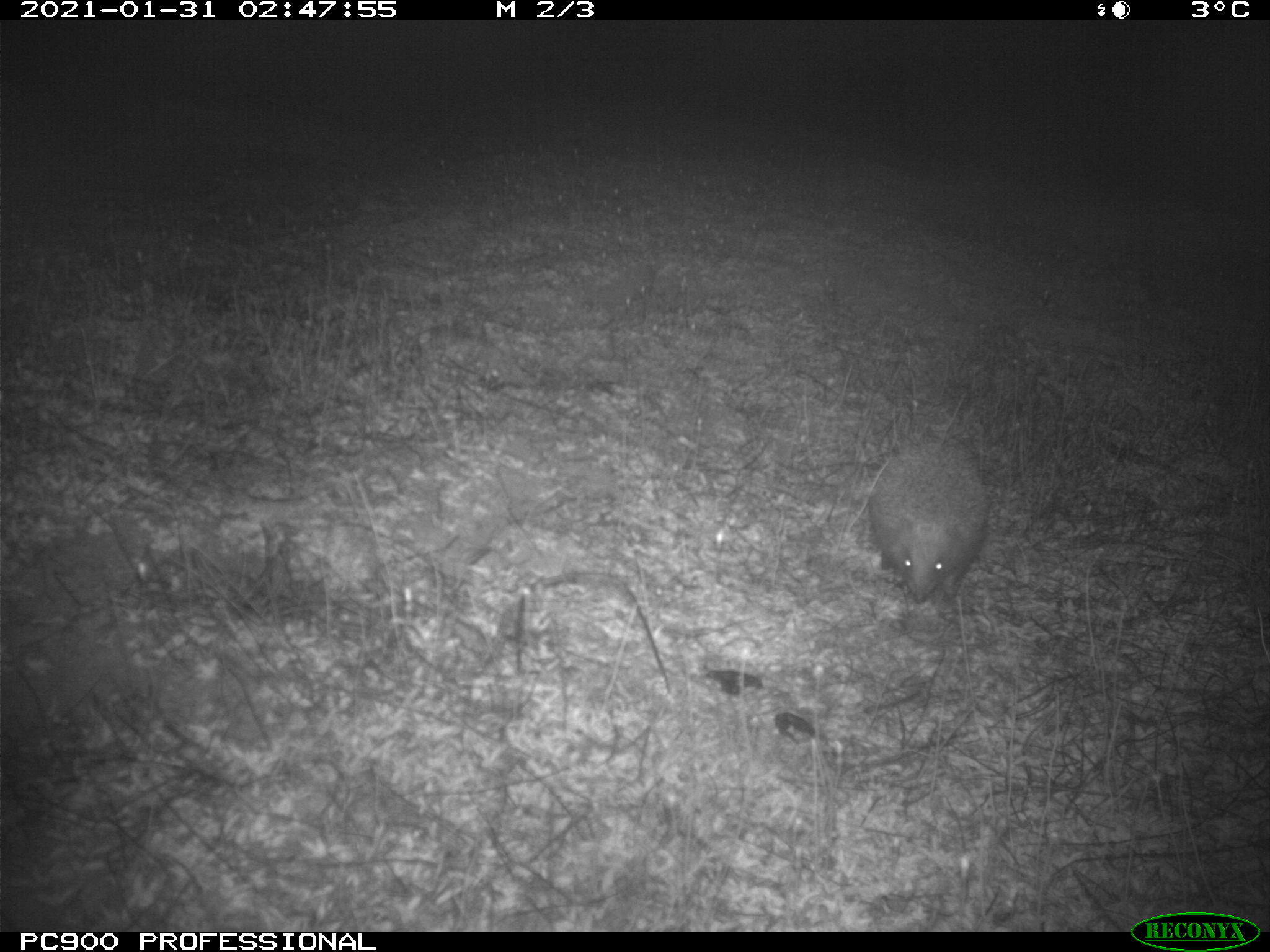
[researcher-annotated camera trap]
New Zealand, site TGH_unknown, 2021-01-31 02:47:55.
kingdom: Animalia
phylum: Chordata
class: Mammalia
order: Eulipotyphla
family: Erinaceidae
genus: Erinaceus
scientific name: Erinaceus europaeus europaeus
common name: european hedgehog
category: hedgehog